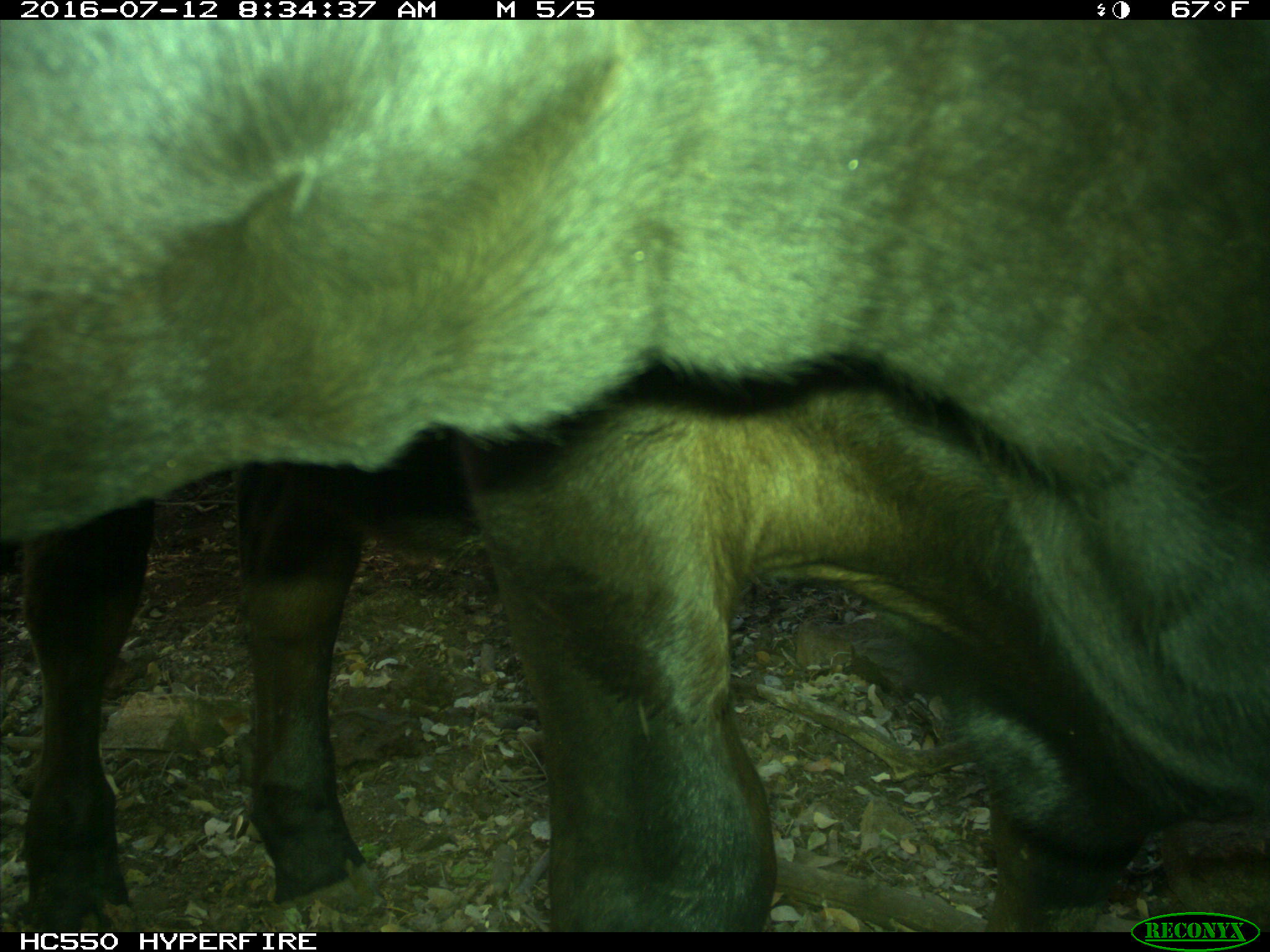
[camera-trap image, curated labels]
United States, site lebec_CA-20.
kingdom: Animalia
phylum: Chordata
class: Mammalia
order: Artiodactyla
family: Bovidae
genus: Bos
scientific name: Bos taurus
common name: domestic cow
Bos taurus (domestic cow).